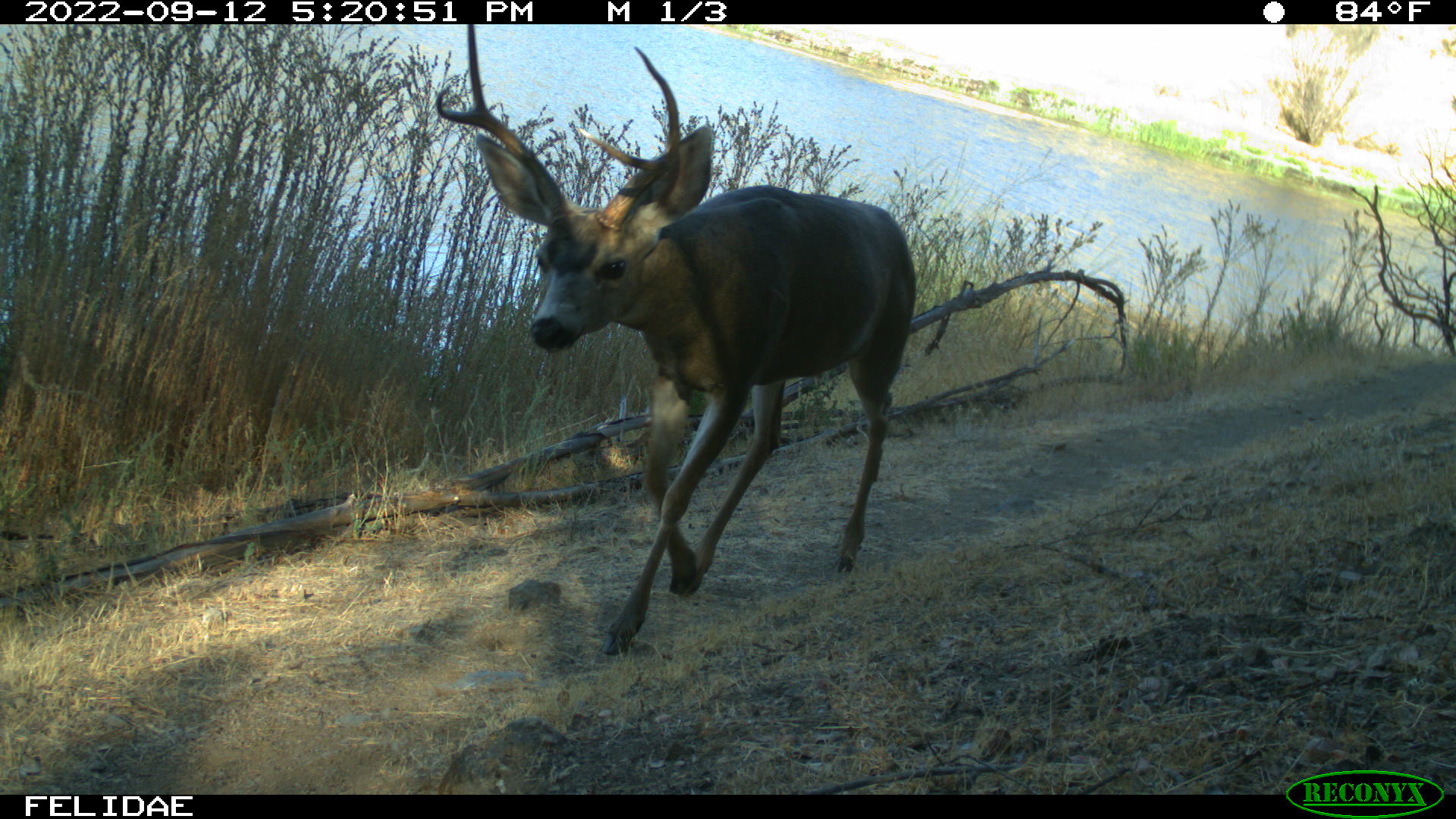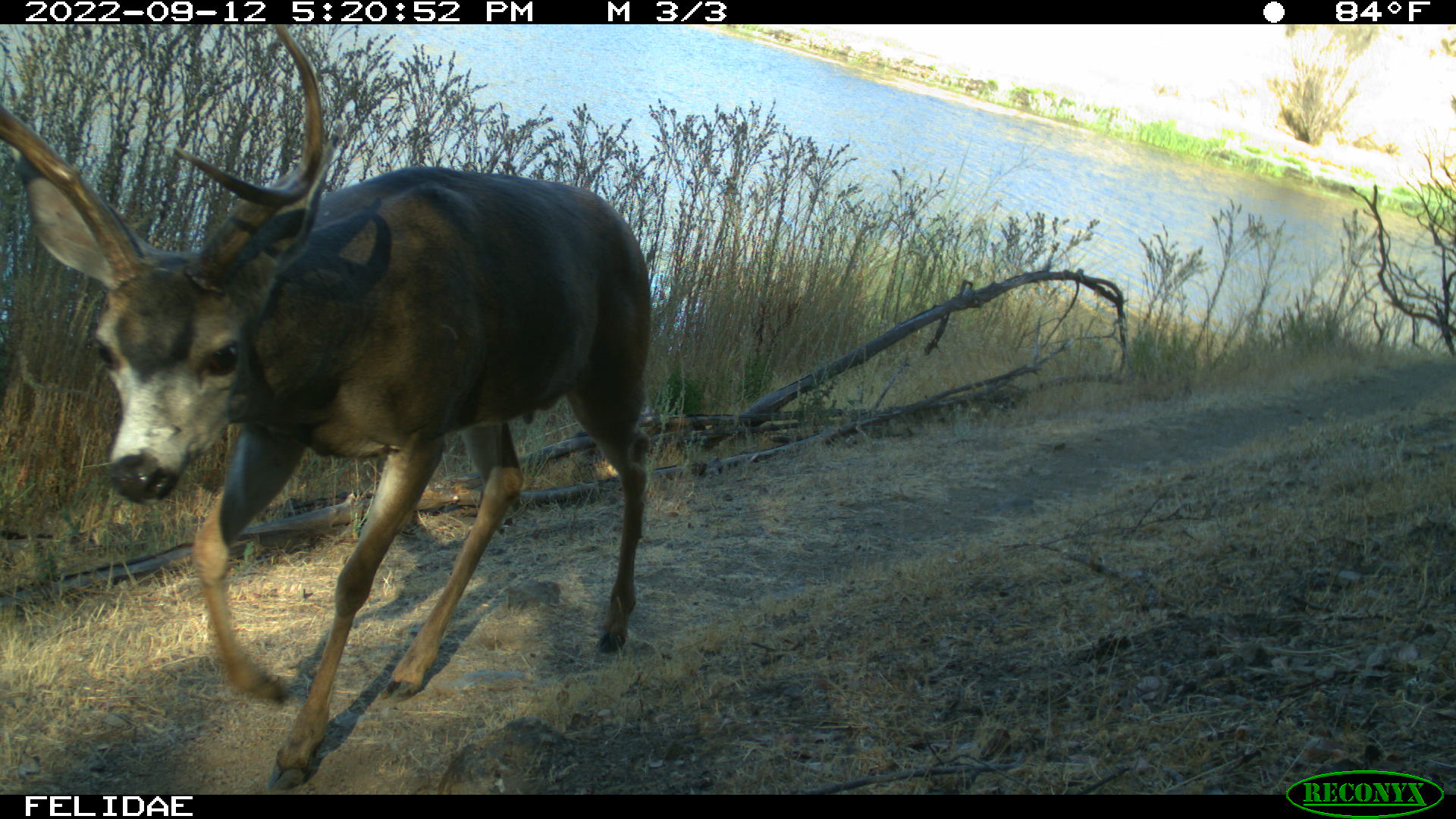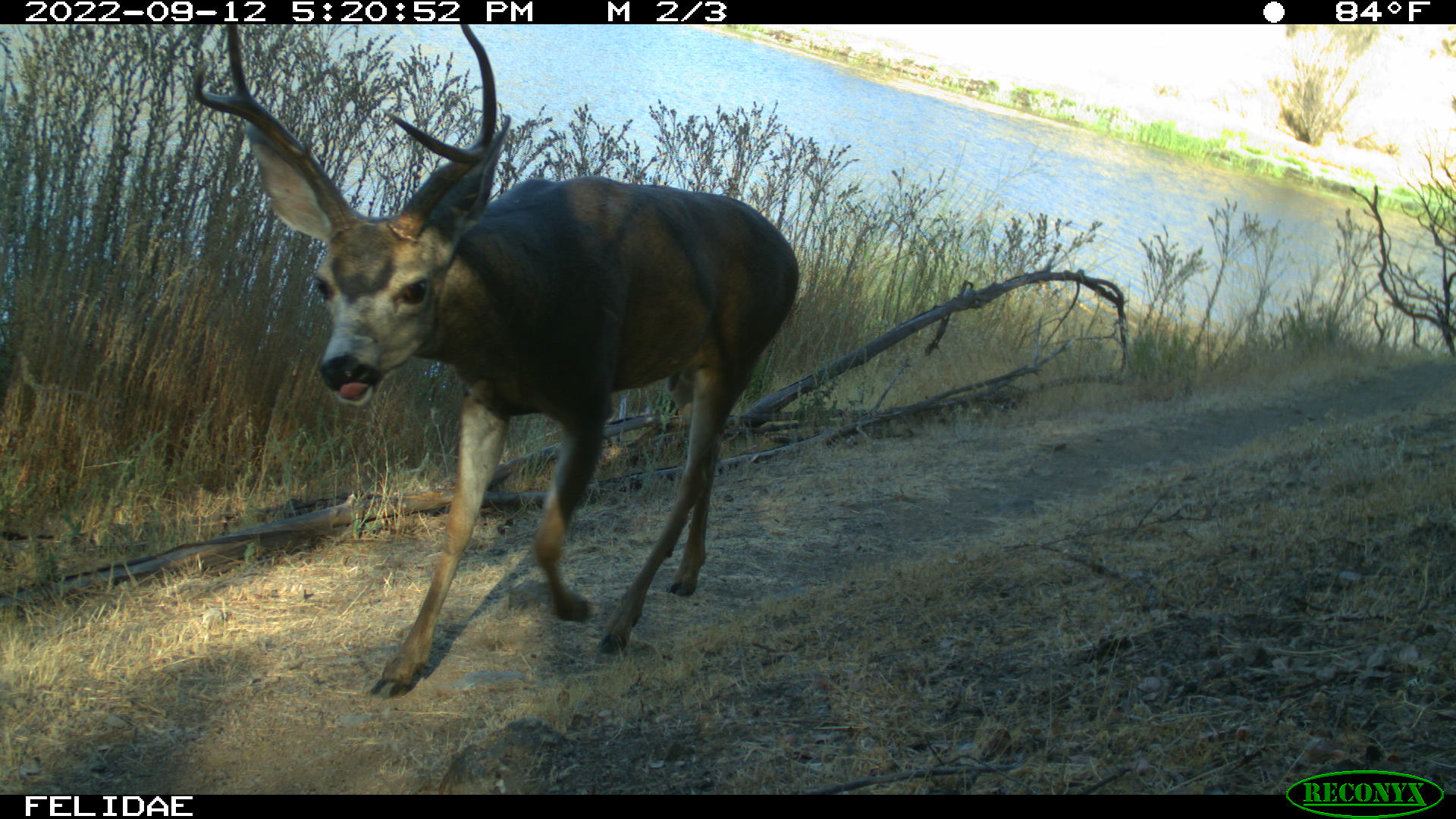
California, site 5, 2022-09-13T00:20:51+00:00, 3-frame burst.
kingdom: Animalia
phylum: Chordata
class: Mammalia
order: Artiodactyla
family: Cervidae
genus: Odocoileus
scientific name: Odocoileus hemionus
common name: mule deer